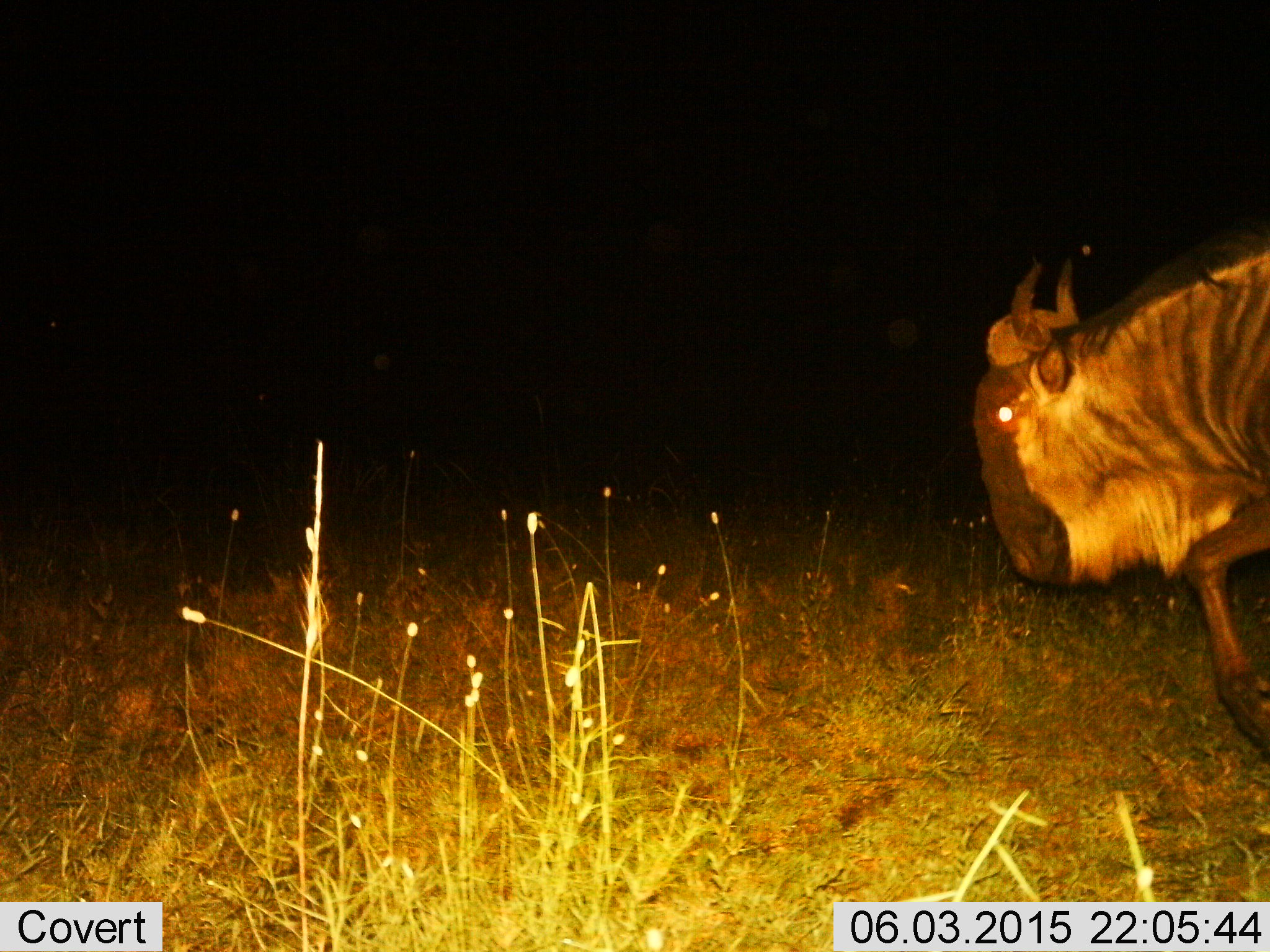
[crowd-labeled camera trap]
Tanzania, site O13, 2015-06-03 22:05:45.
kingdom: Animalia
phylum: Chordata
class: Mammalia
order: Artiodactyla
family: Bovidae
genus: Connochaetes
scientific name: Connochaetes taurinus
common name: blue wildebeest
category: wildebeest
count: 1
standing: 50%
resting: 0%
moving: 50%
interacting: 0%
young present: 0%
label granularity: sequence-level